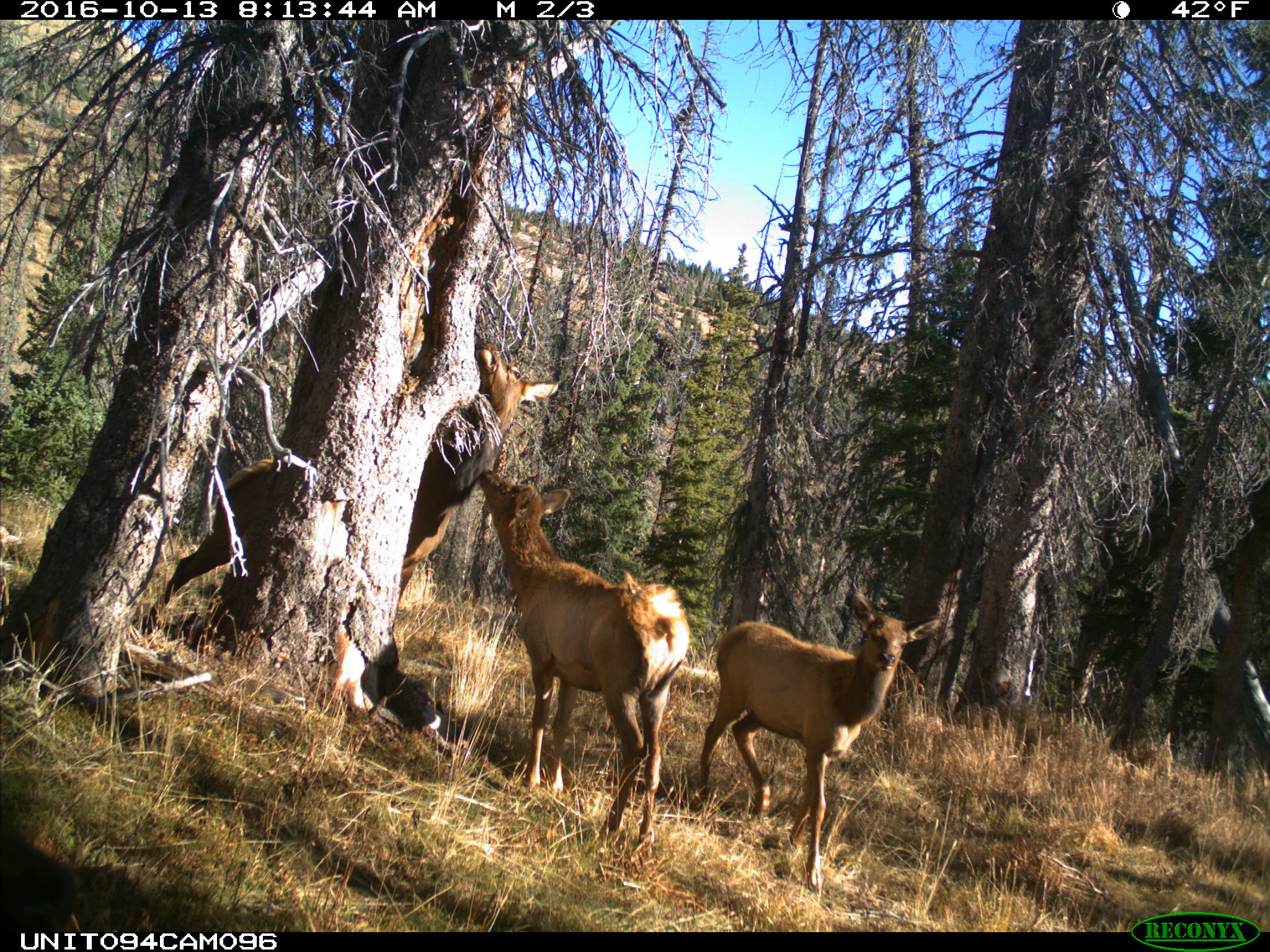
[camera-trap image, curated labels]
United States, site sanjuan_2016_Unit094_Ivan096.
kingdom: Animalia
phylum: Chordata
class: Mammalia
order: Artiodactyla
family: Cervidae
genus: Cervus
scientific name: Cervus elaphus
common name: red deer